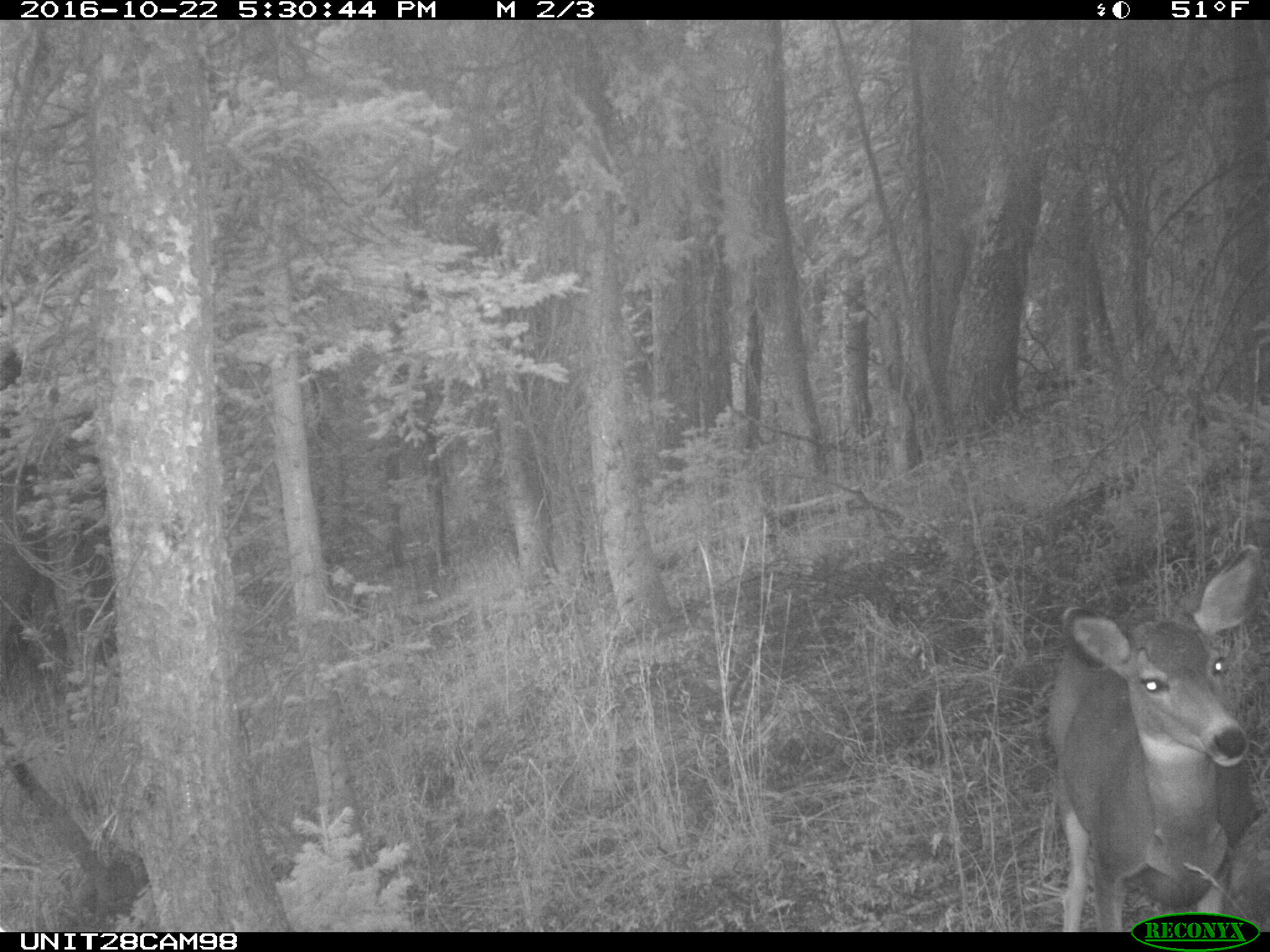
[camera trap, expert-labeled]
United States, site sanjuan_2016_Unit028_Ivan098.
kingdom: Animalia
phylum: Chordata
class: Mammalia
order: Artiodactyla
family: Cervidae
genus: Odocoileus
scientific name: Odocoileus hemionus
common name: mule deer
Odocoileus hemionus (mule deer).